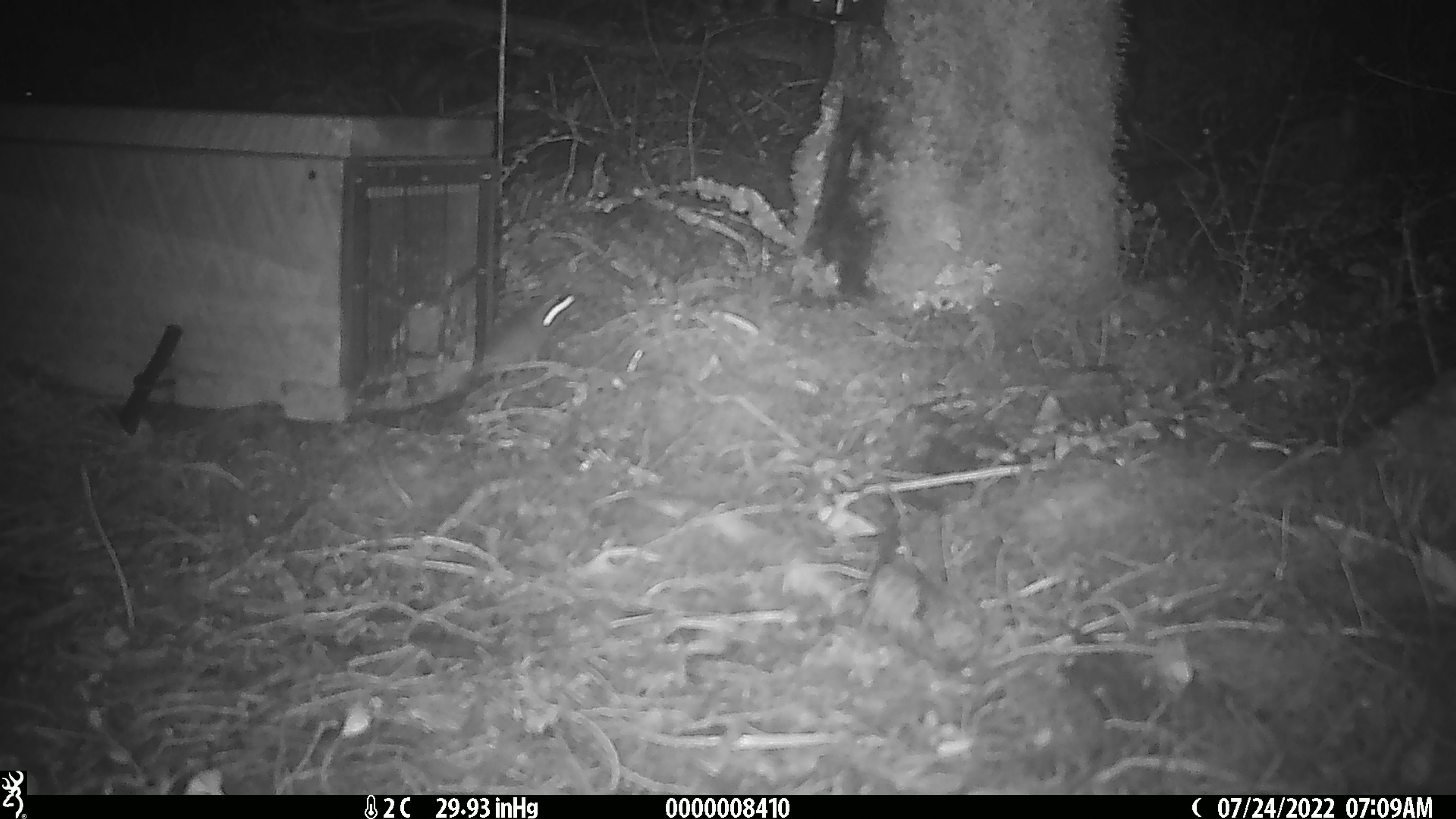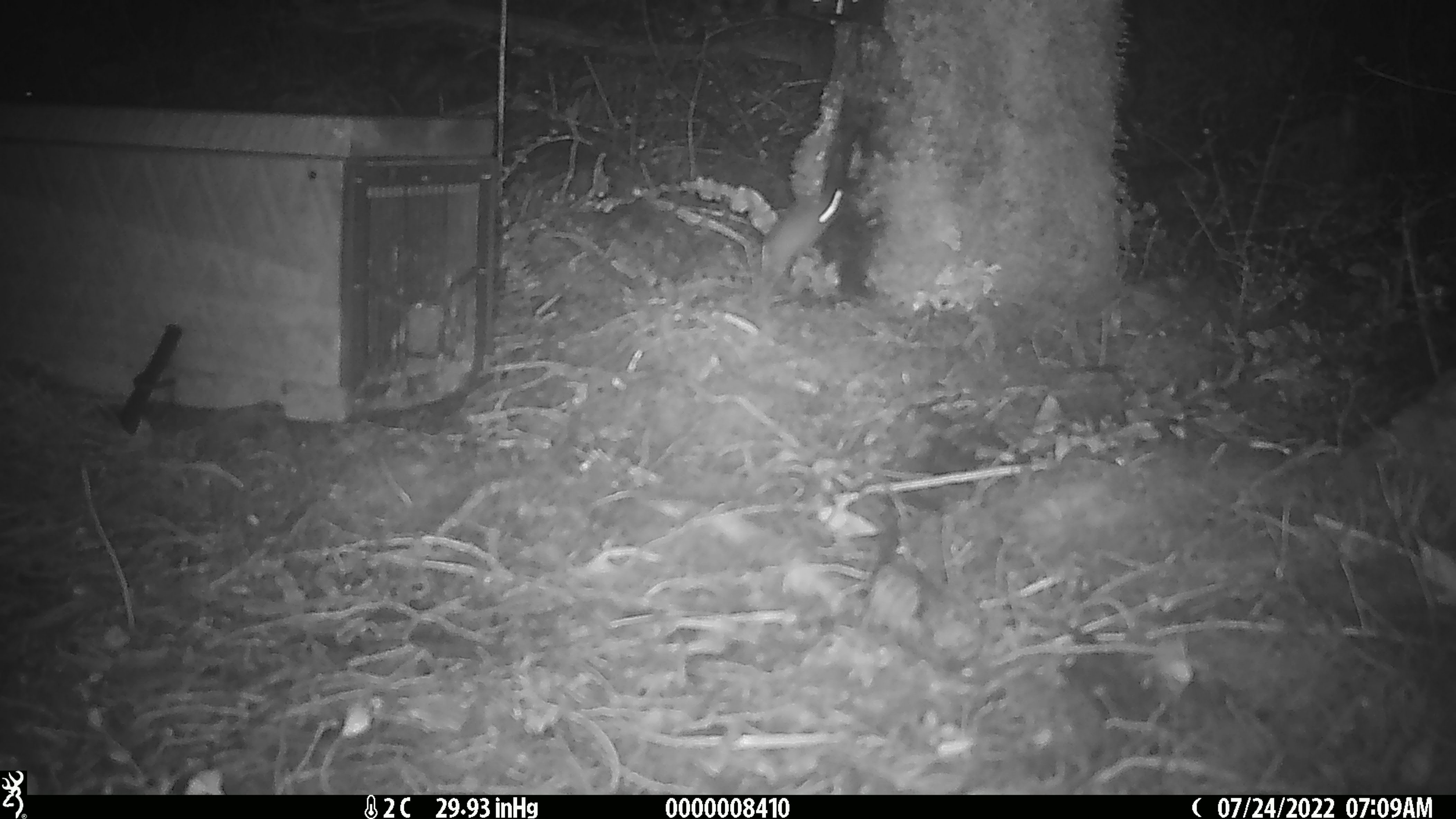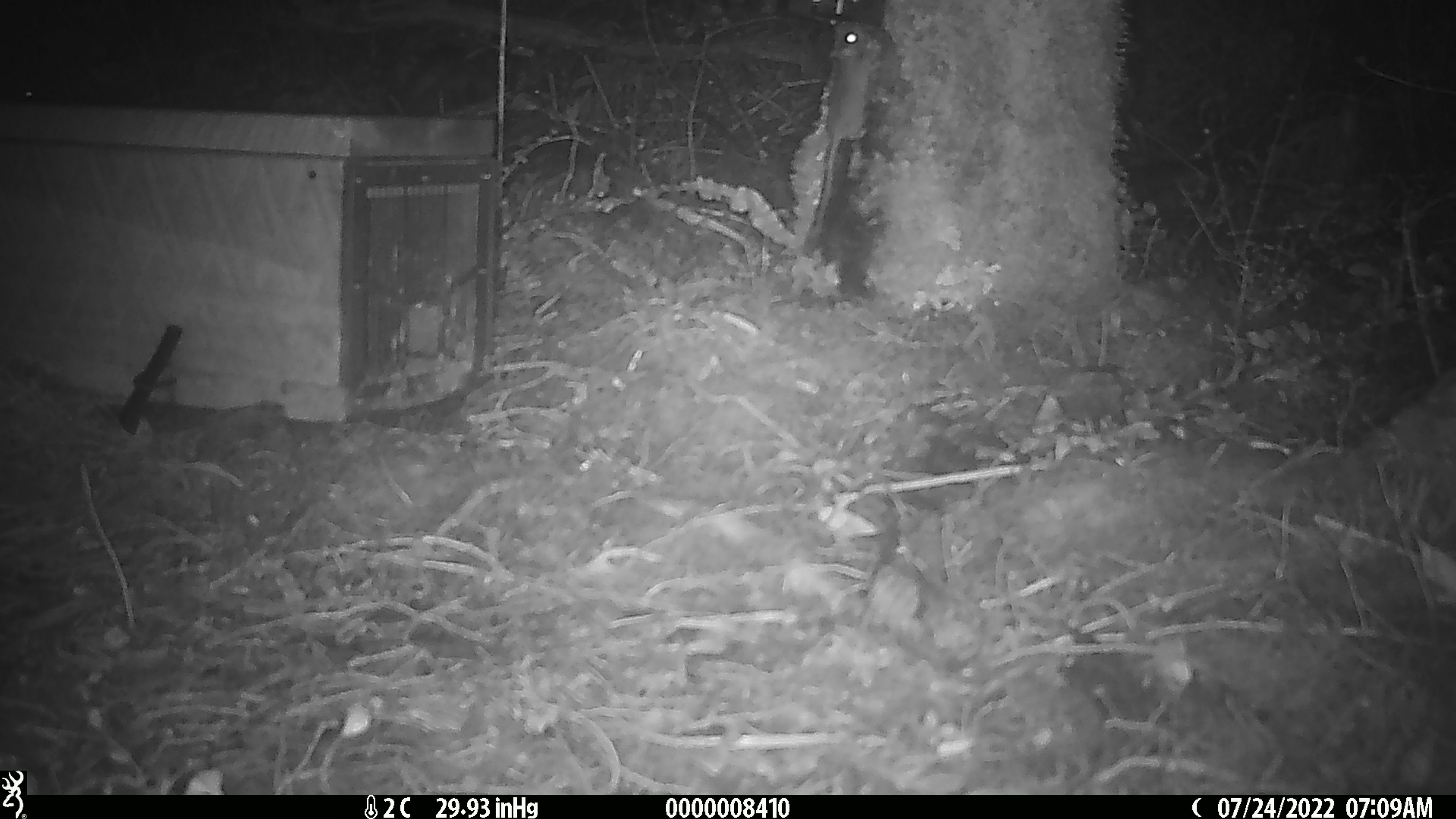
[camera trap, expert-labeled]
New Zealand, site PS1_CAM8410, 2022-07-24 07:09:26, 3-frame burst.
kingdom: Animalia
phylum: Chordata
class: Mammalia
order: Rodentia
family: Muridae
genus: Mus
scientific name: Mus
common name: mouse